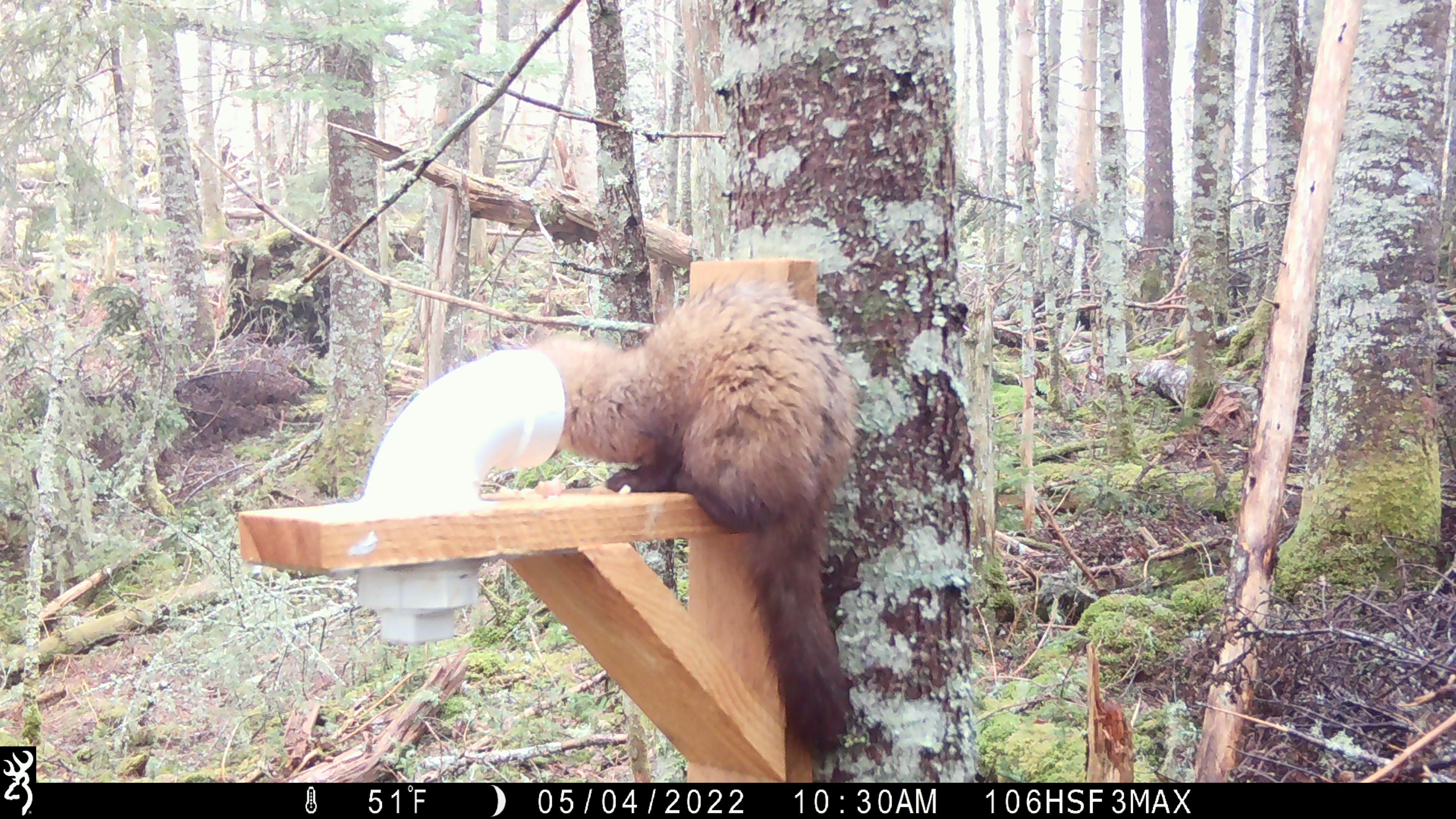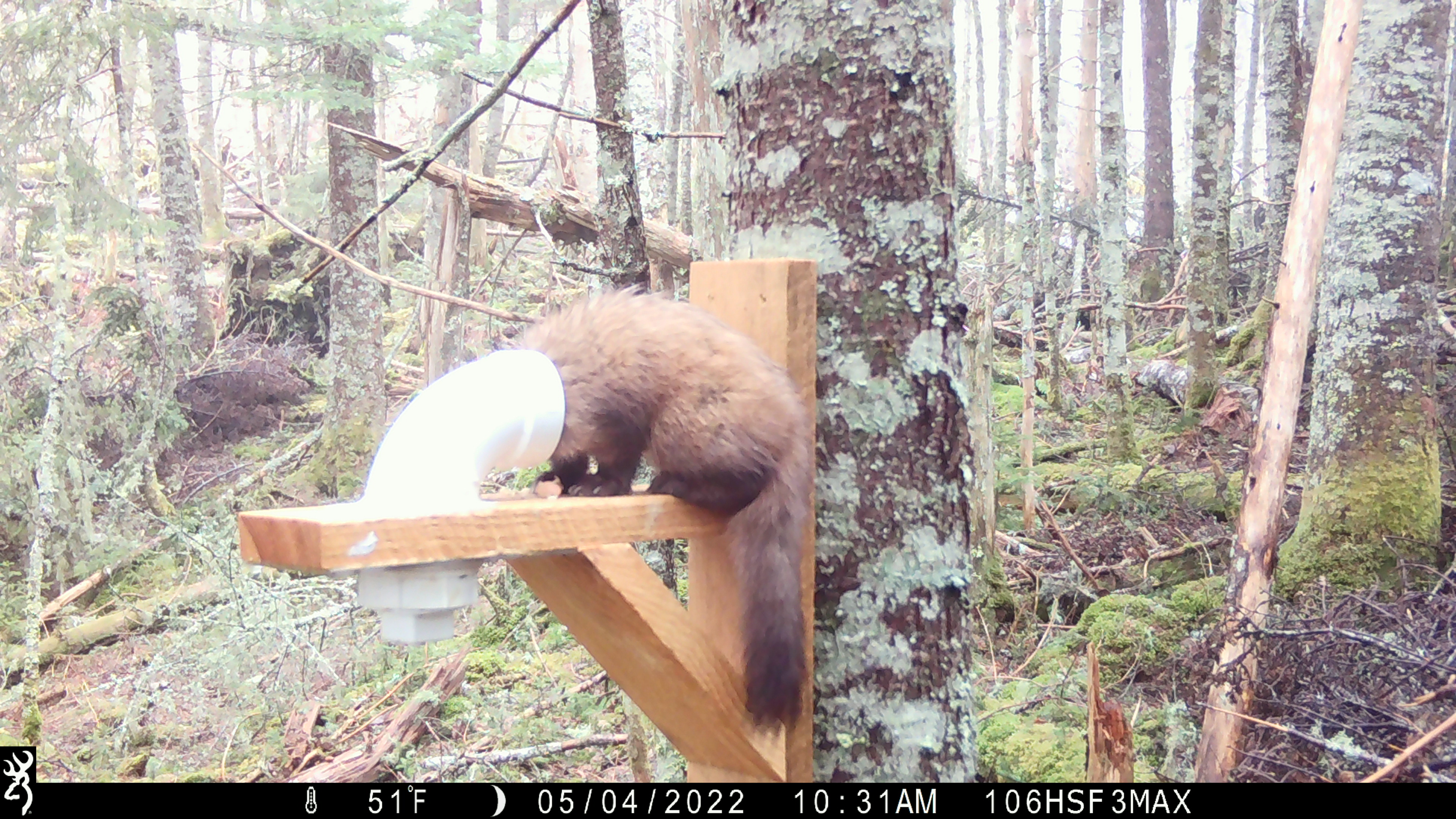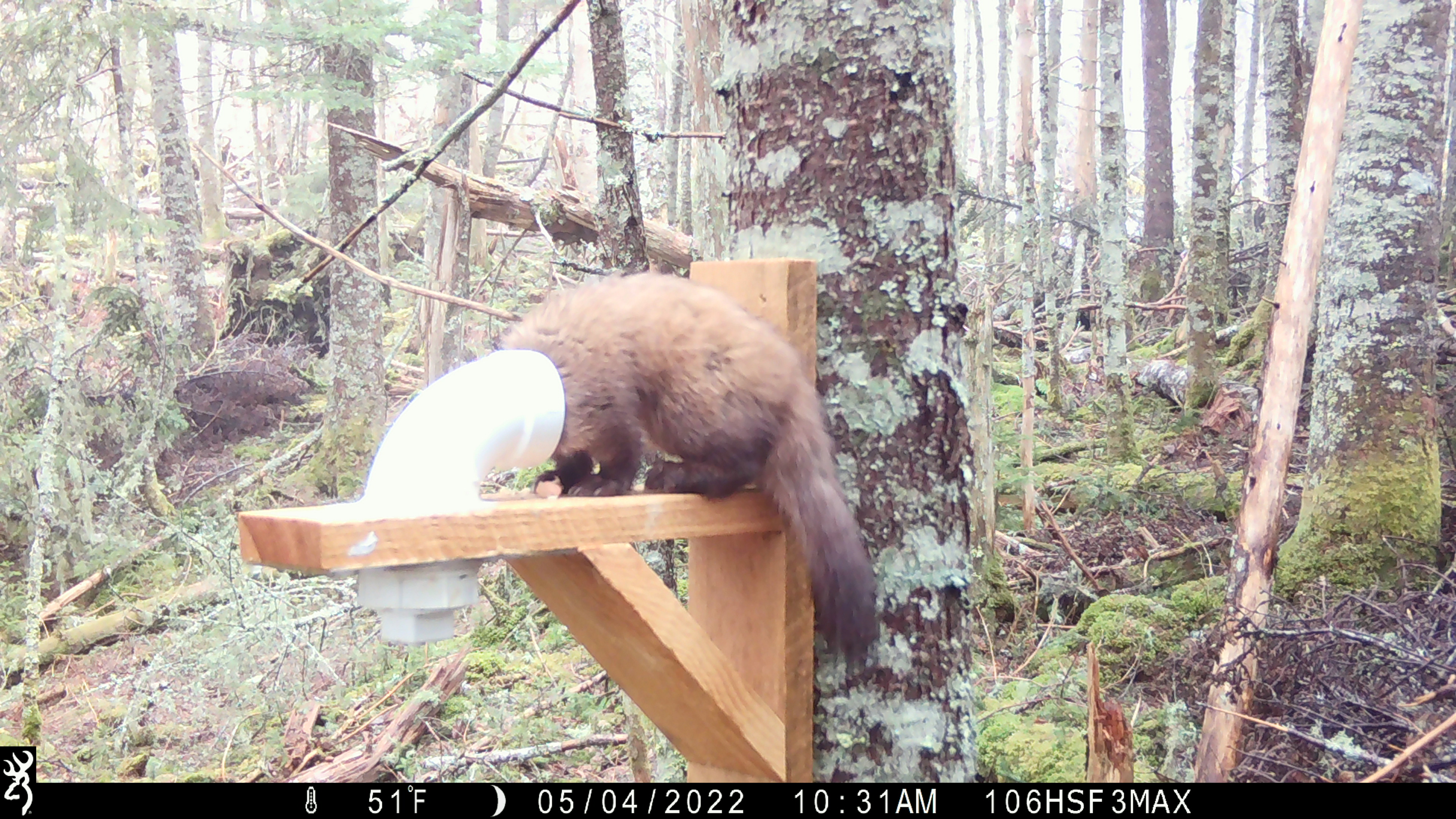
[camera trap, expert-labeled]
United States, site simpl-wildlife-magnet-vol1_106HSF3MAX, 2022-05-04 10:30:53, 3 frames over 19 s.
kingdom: Animalia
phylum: Chordata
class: Mammalia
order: Carnivora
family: Mustelidae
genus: Martes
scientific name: Martes americana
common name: american marten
American marten (Martes americana).